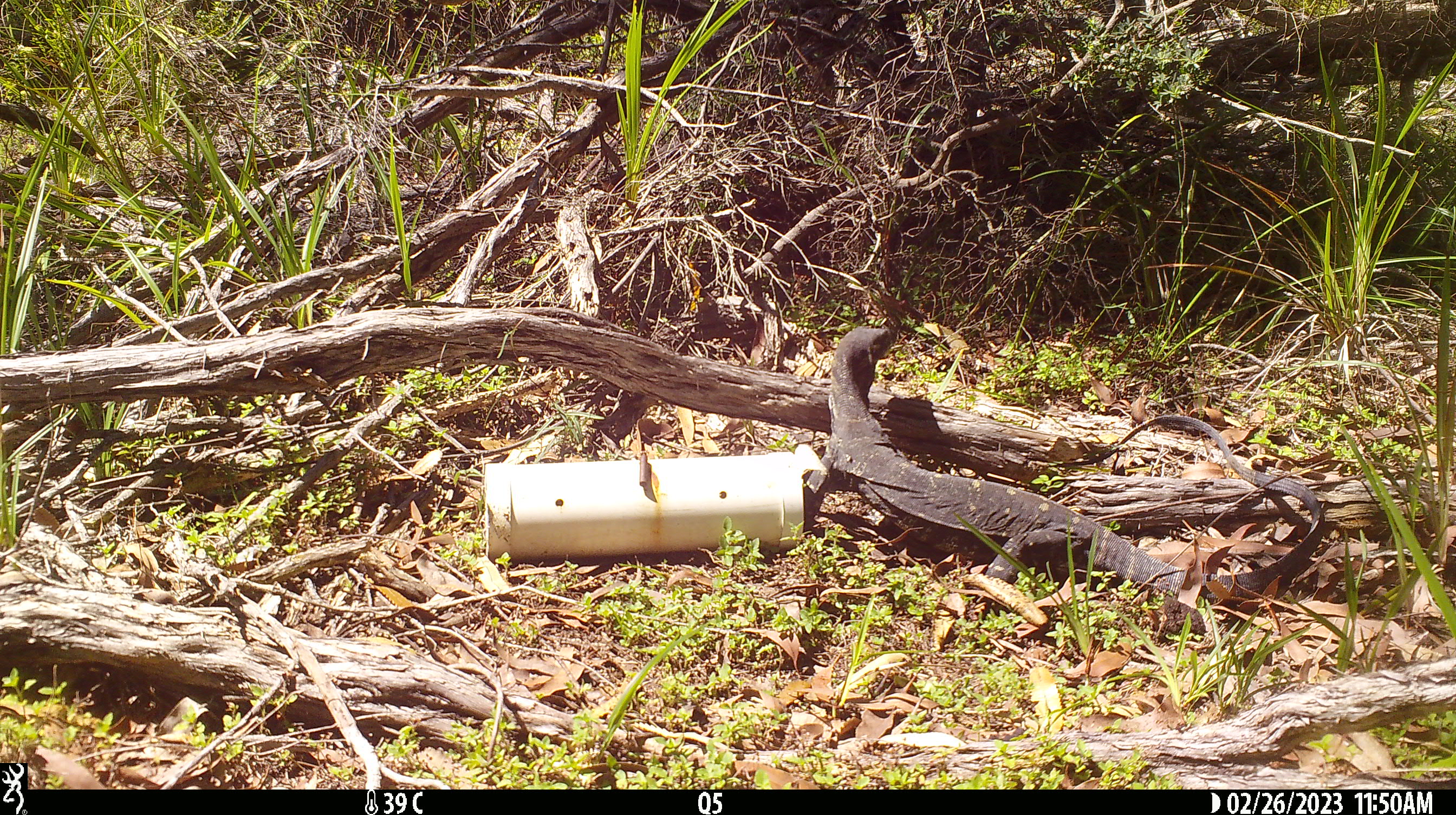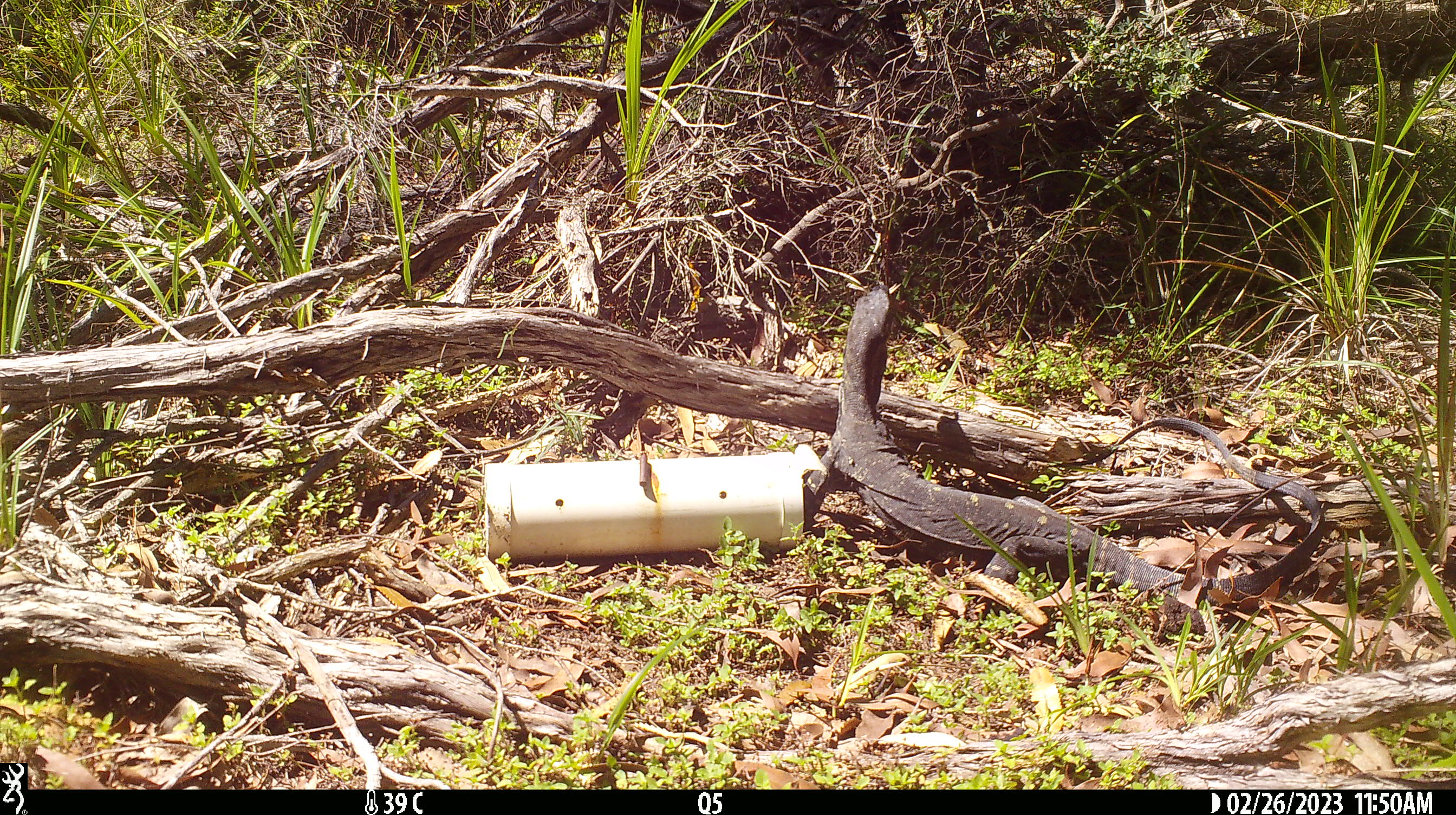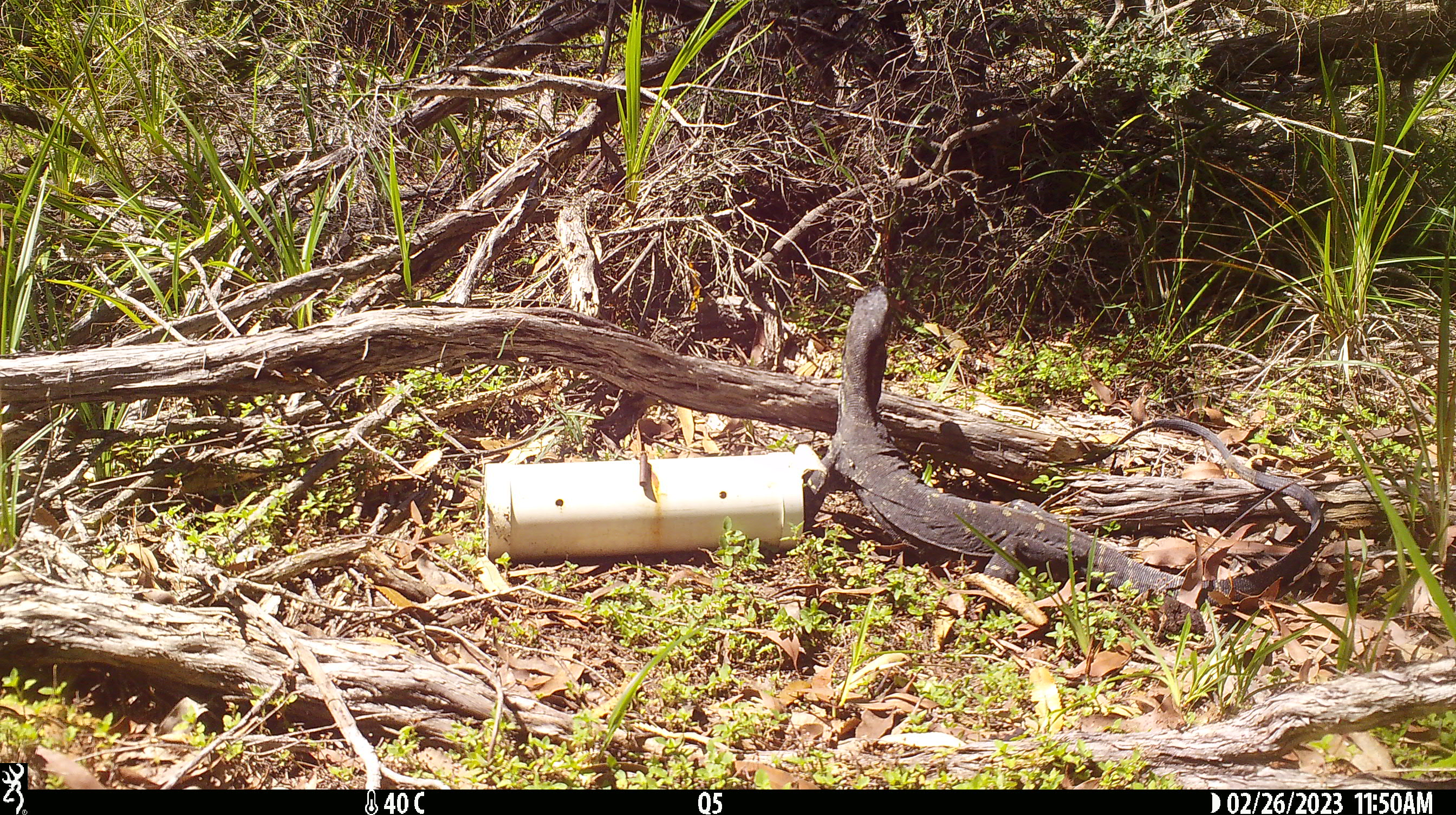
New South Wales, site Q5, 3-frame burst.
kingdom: Animalia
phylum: Chordata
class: Reptilia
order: Squamata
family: Varanidae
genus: Varanus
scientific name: Varanus varius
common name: lace monitor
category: goanna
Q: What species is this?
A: Goanna (lace monitor) (Varanus varius).